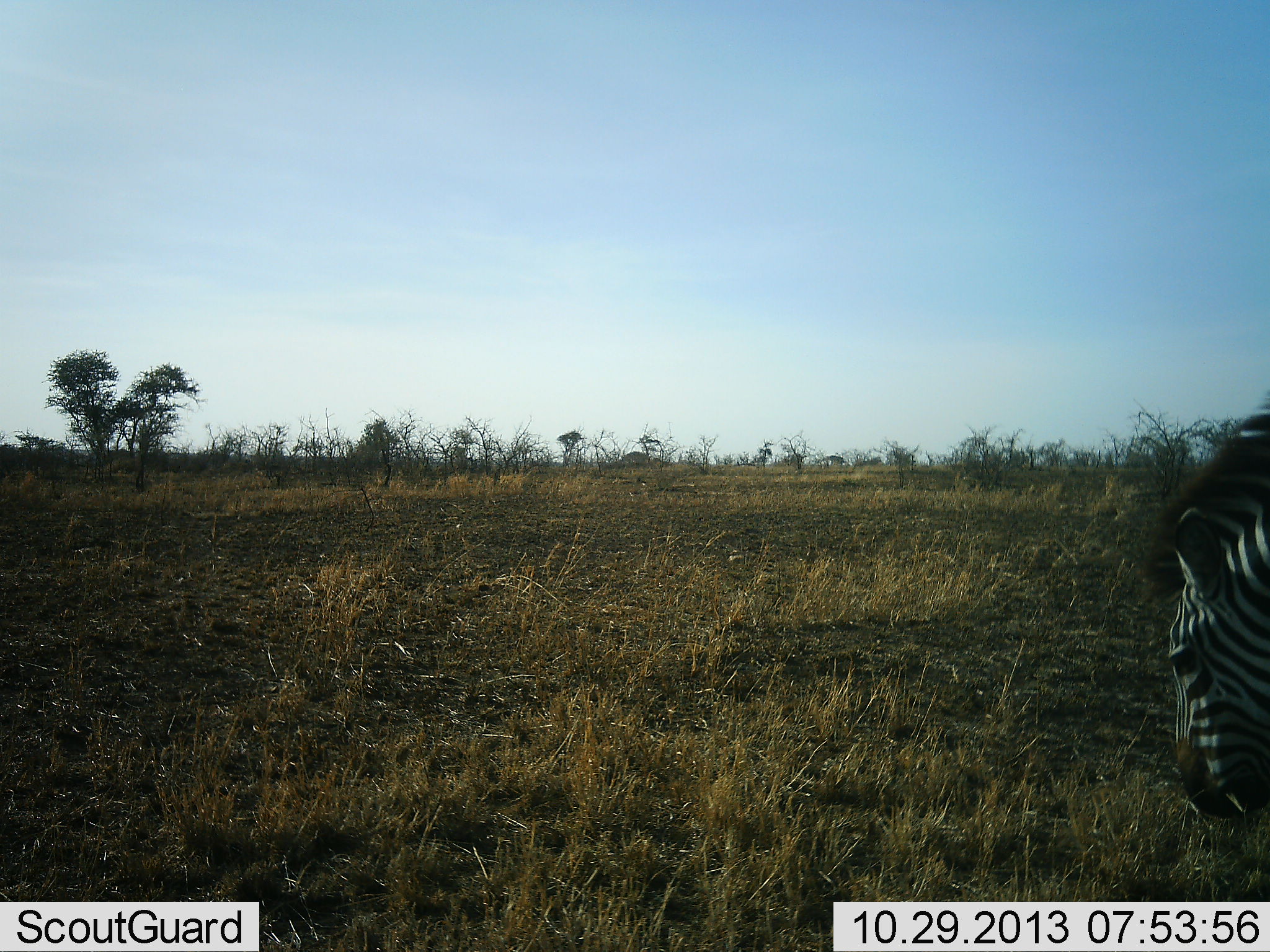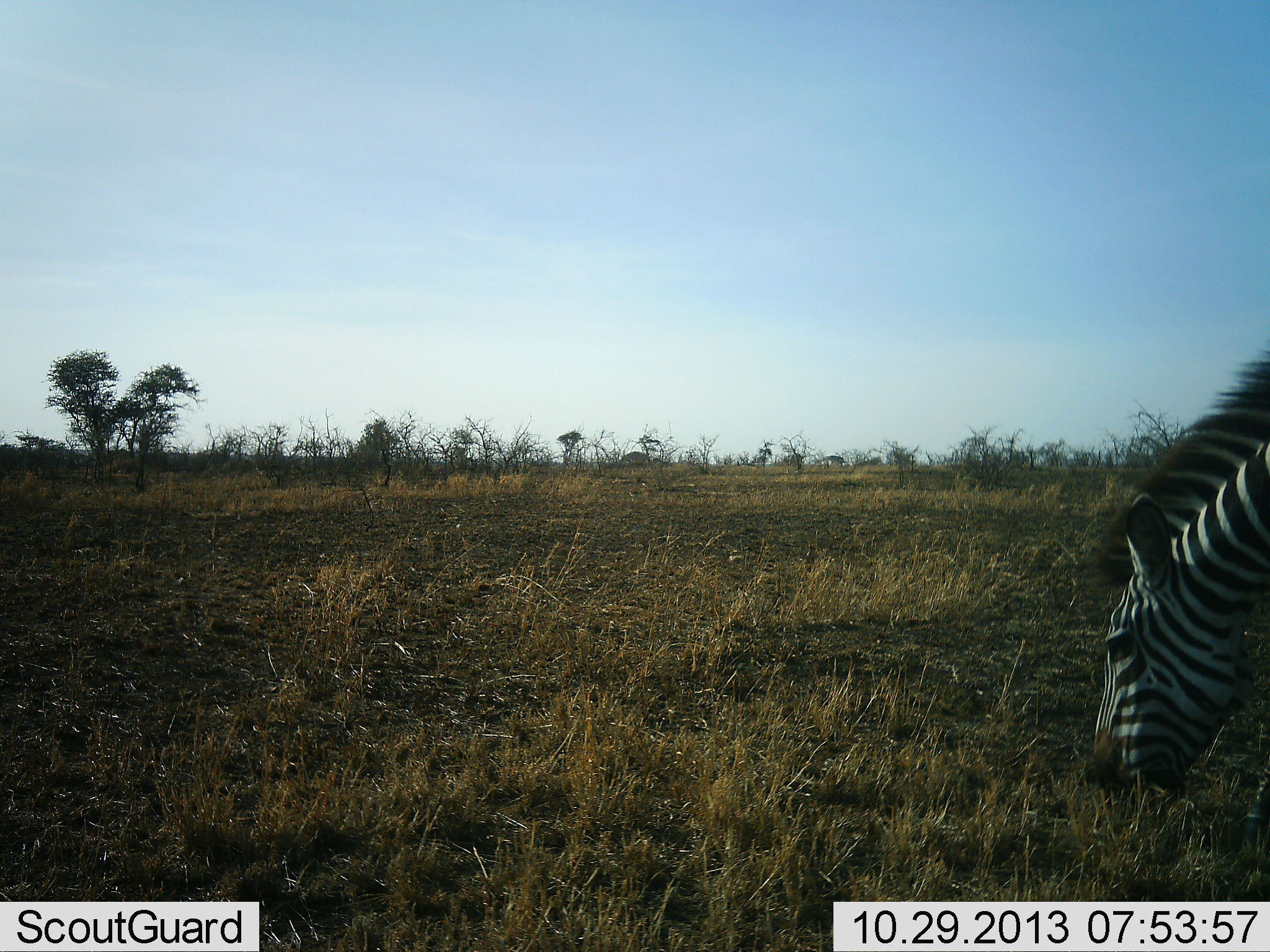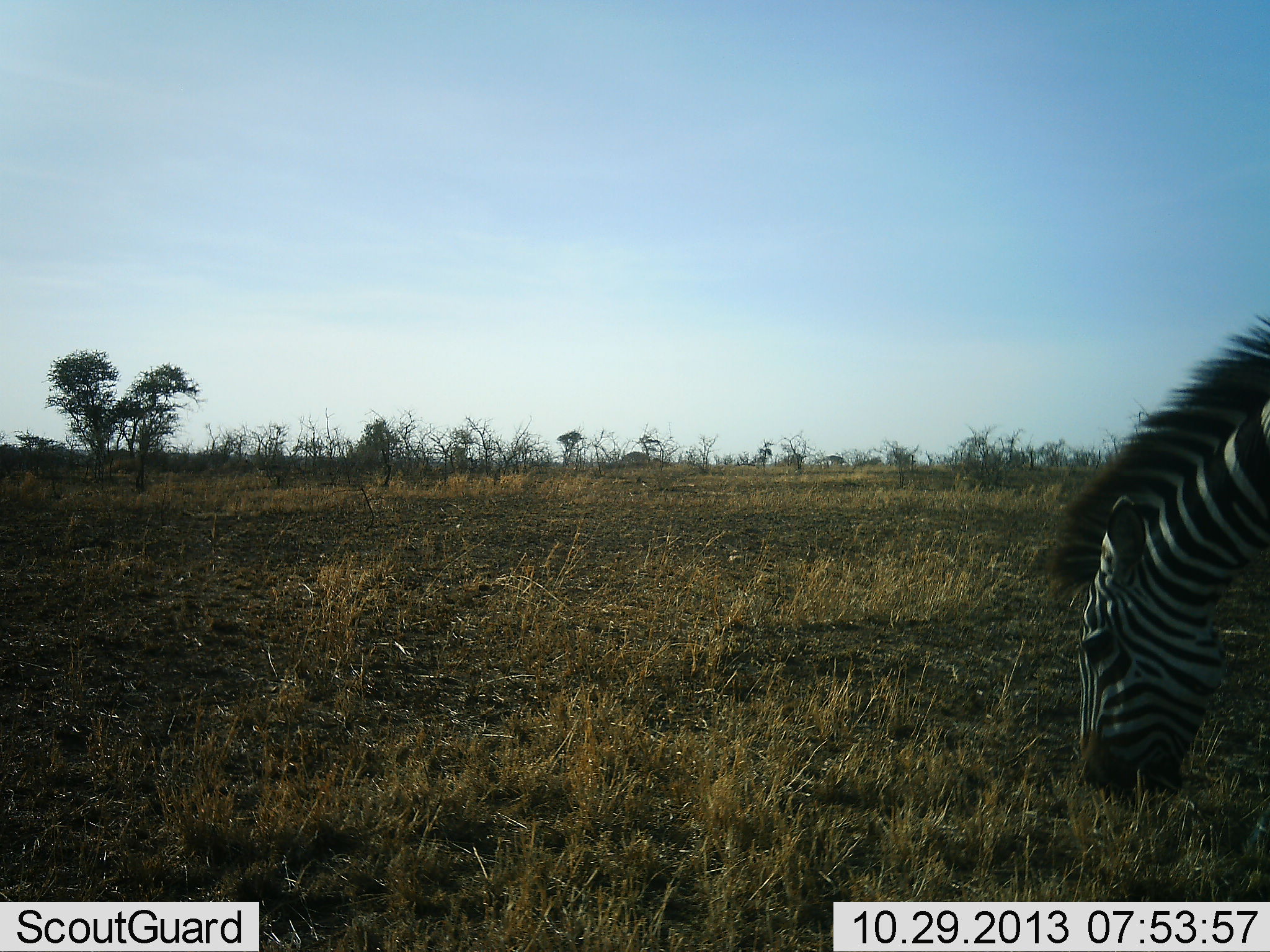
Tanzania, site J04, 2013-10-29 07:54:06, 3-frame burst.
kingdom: Animalia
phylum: Chordata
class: Mammalia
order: Perissodactyla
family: Equidae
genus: Equus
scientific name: Equus quagga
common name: plains zebra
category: zebra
Zebra (plains zebra) (Equus quagga), count 1. Behavior (volunteer vote fractions): standing 7%, resting 0%, moving 3%, interacting 0%. Young present (vote fraction): 0%. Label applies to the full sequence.